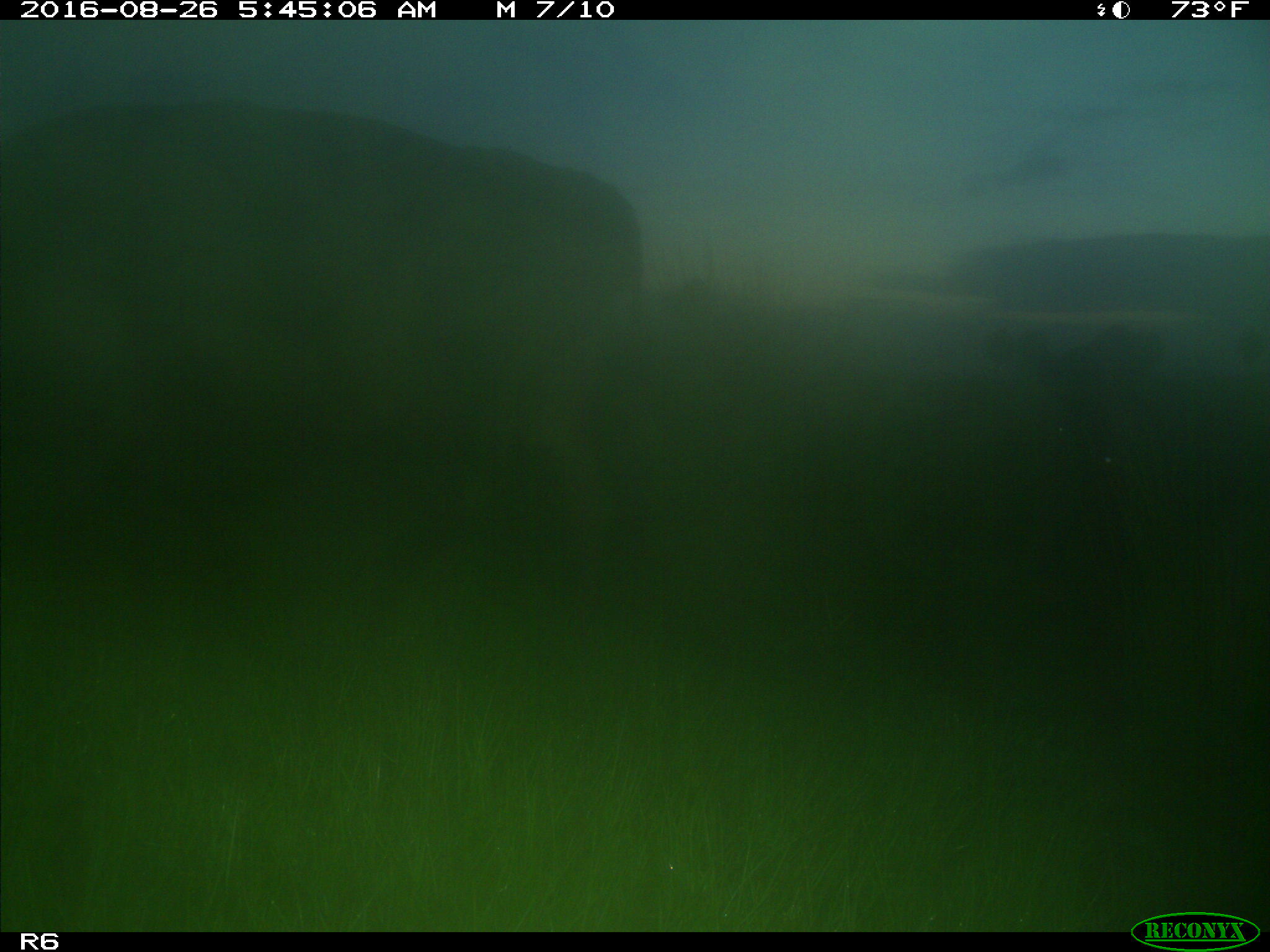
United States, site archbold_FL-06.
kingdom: Animalia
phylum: Chordata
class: Mammalia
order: Artiodactyla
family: Bovidae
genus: Bos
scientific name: Bos taurus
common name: domestic cow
Bos taurus (domestic cow).